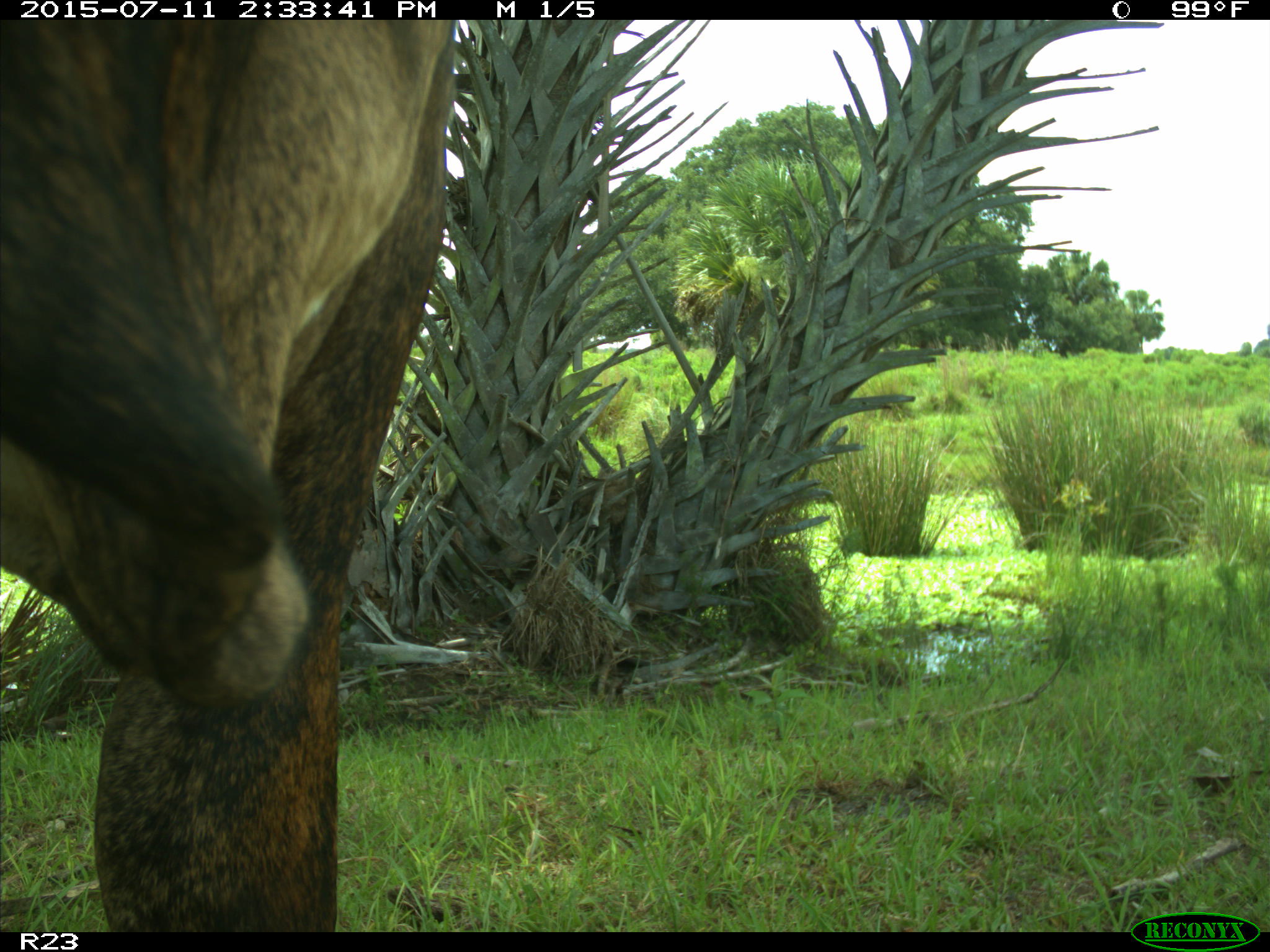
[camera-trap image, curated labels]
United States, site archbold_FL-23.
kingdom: Animalia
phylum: Chordata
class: Mammalia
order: Artiodactyla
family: Bovidae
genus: Bos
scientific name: Bos taurus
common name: domestic cow